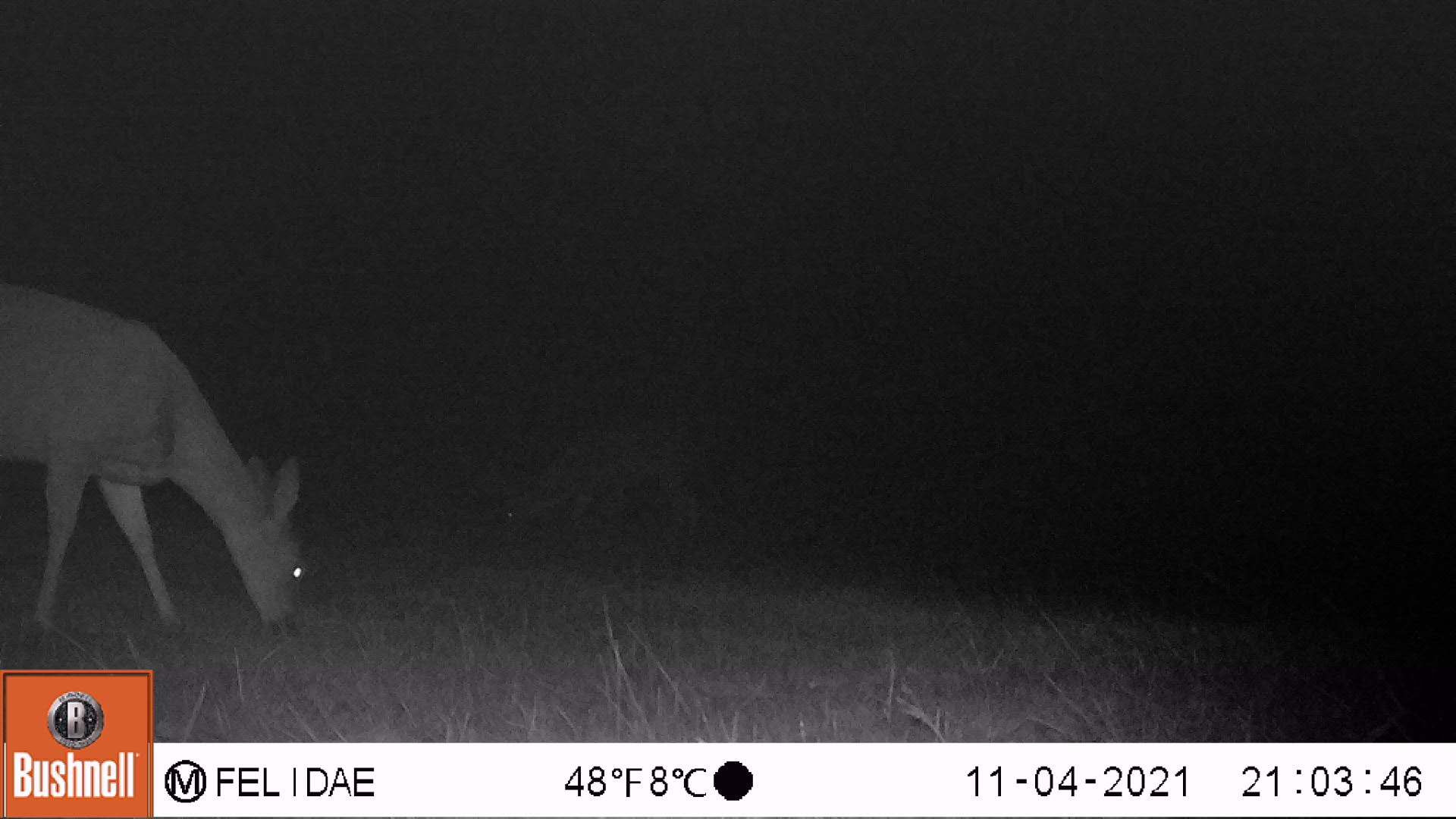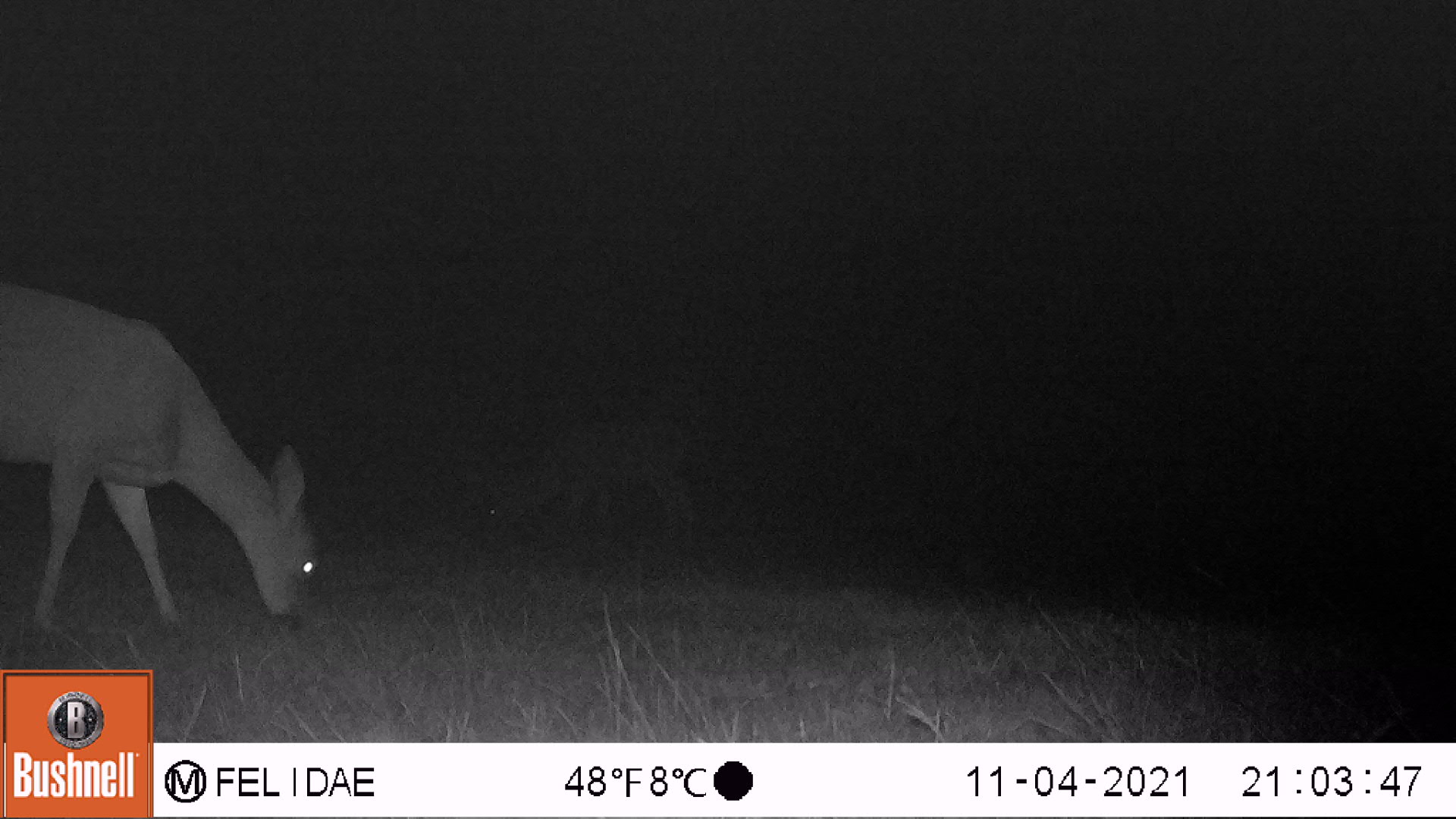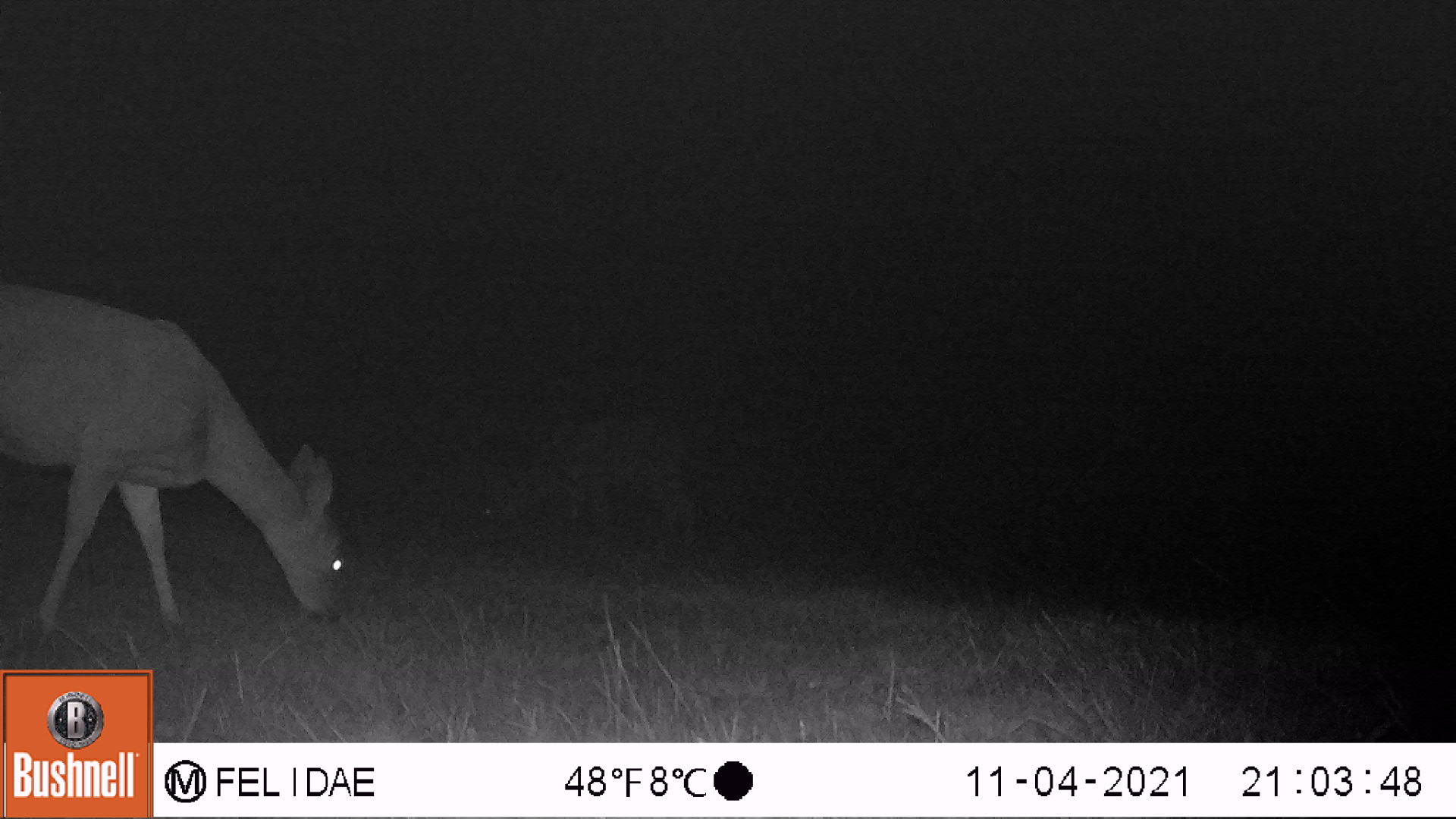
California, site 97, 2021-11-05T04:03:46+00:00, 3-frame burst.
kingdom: Animalia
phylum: Chordata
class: Mammalia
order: Artiodactyla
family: Cervidae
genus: Odocoileus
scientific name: Odocoileus hemionus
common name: mule deer